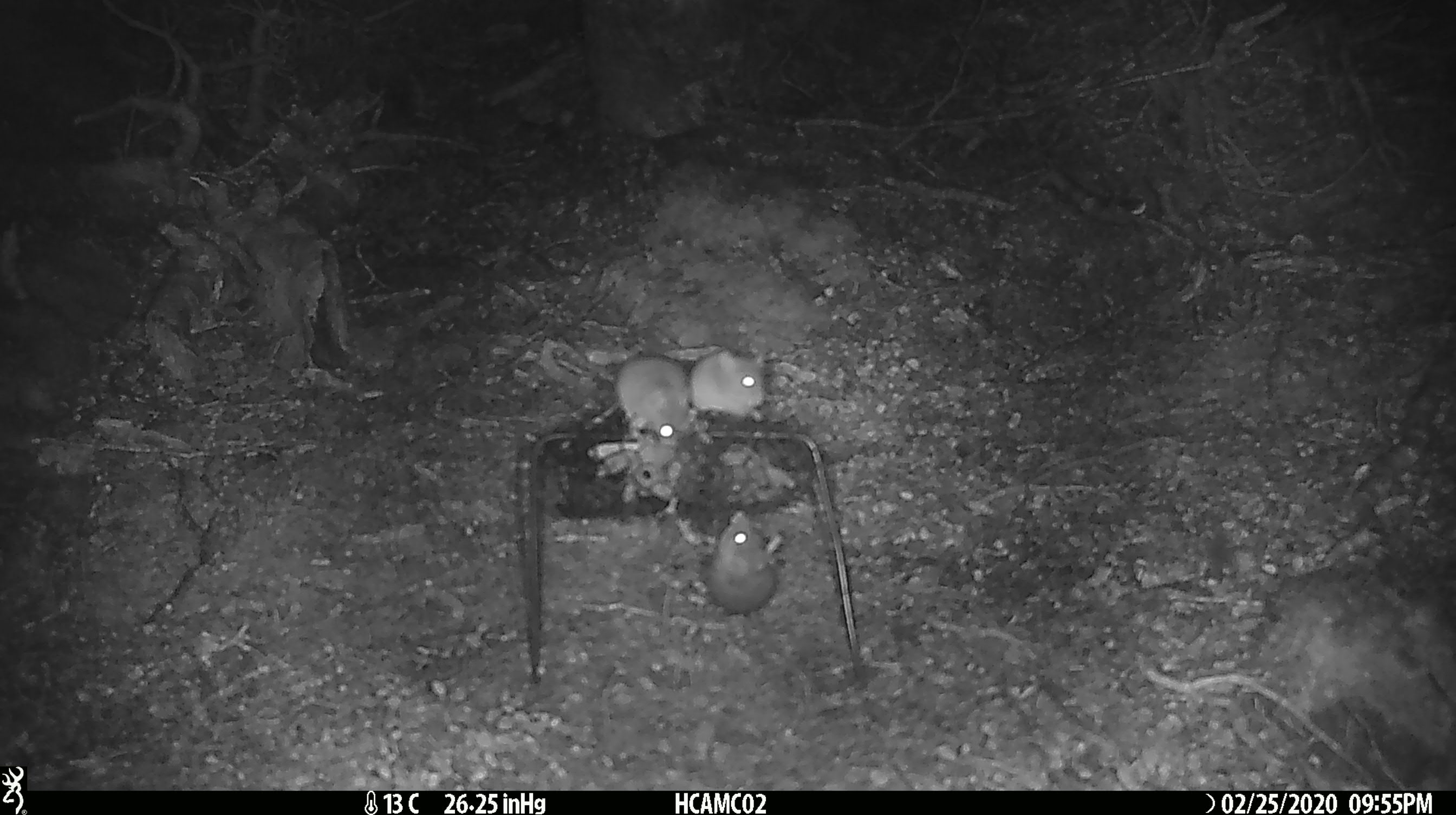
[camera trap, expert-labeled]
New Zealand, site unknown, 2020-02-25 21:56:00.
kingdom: Animalia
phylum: Chordata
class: Mammalia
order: Rodentia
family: Muridae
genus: Mus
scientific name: Mus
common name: mouse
Mouse (Mus).